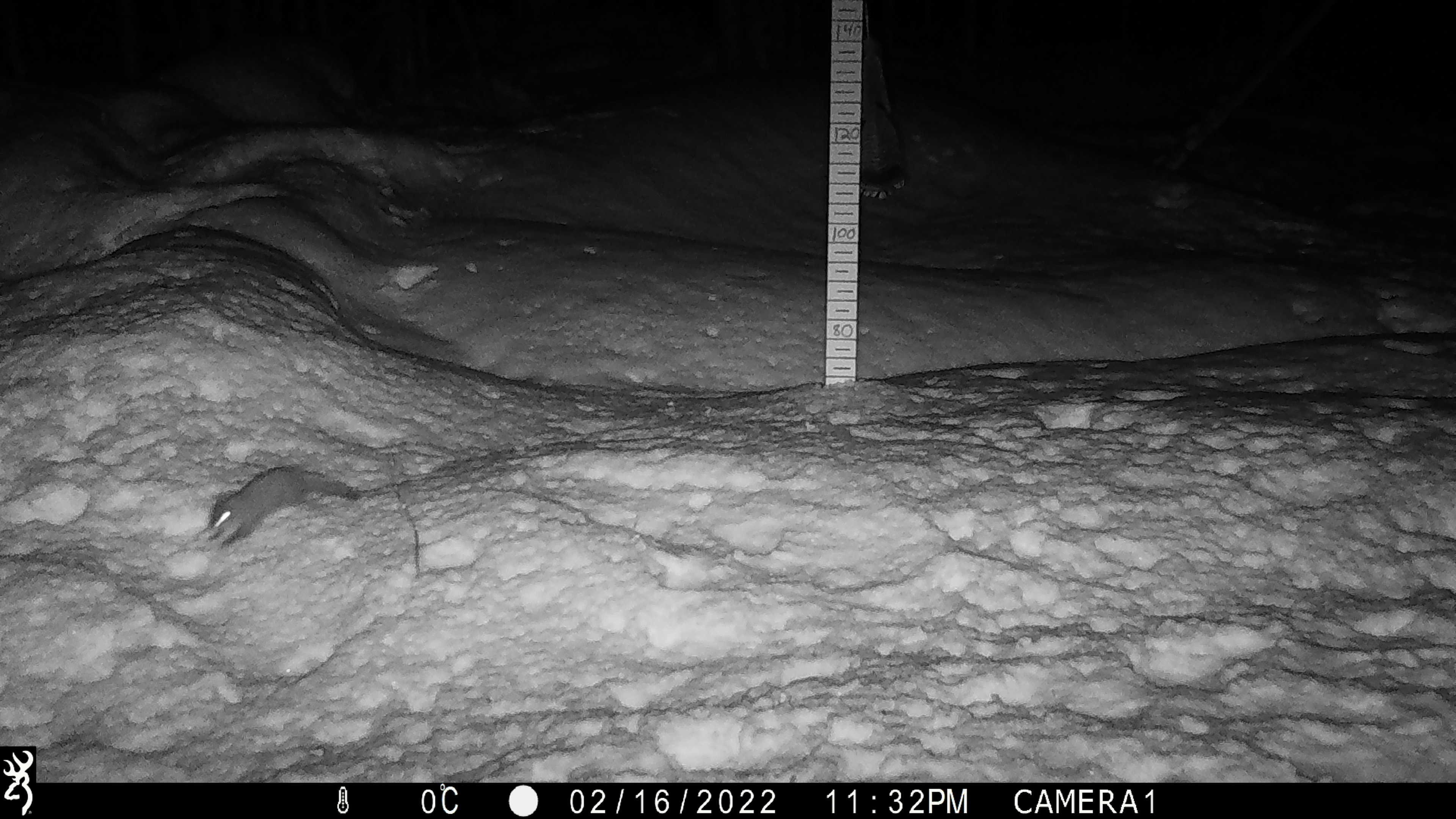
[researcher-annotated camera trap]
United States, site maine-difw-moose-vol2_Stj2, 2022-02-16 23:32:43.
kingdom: Animalia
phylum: Chordata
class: Mammalia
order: Rodentia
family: Sciuridae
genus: Tamiasciurus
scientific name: Tamiasciurus hudsonicus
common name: red squirrel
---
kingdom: Animalia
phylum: Chordata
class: Mammalia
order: Rodentia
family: Sciuridae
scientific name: Sciuridae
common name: squirrel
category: squirrel sp.